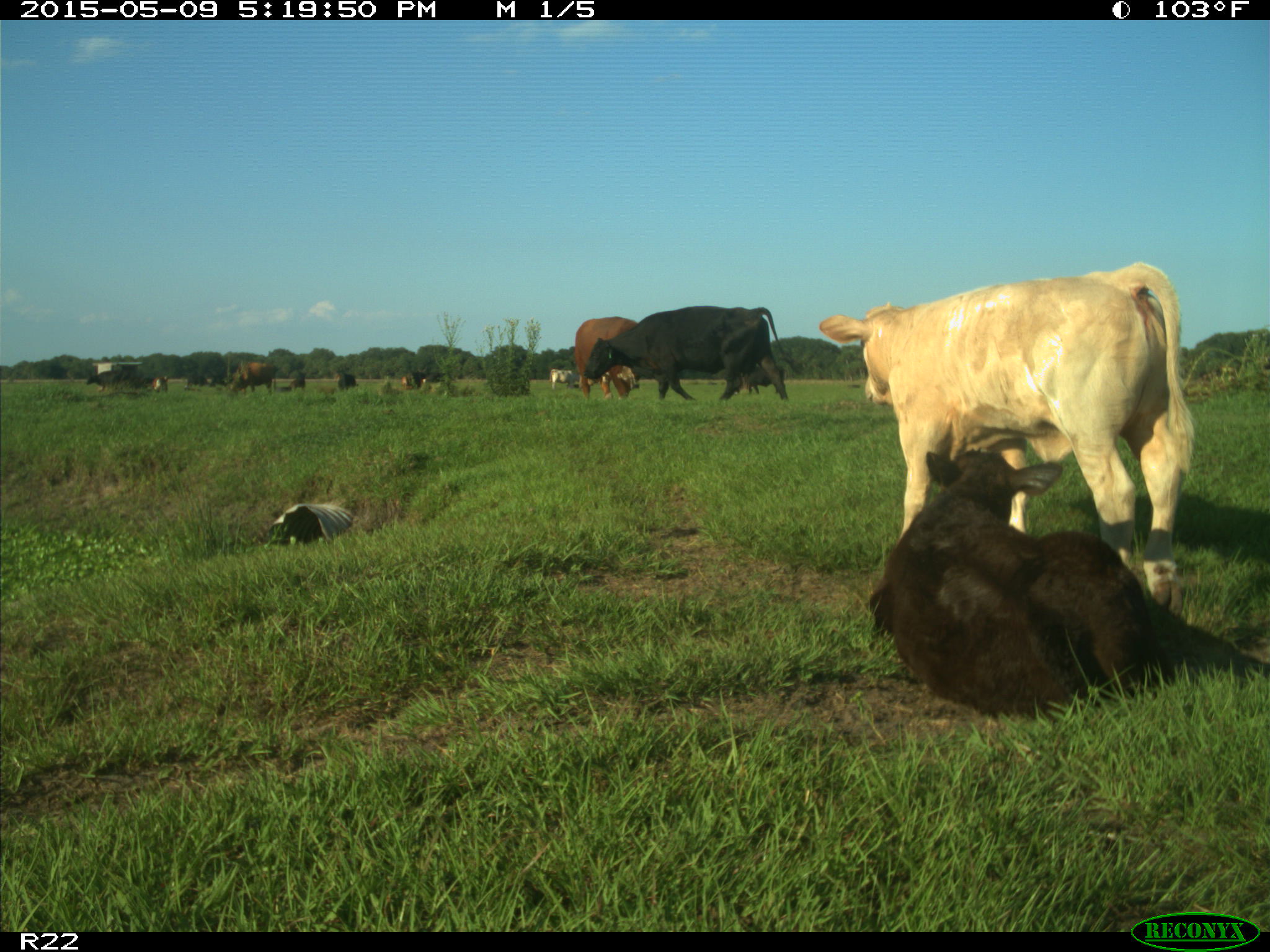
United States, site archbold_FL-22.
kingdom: Animalia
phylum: Chordata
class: Mammalia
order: Artiodactyla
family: Bovidae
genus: Bos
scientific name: Bos taurus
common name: domestic cow